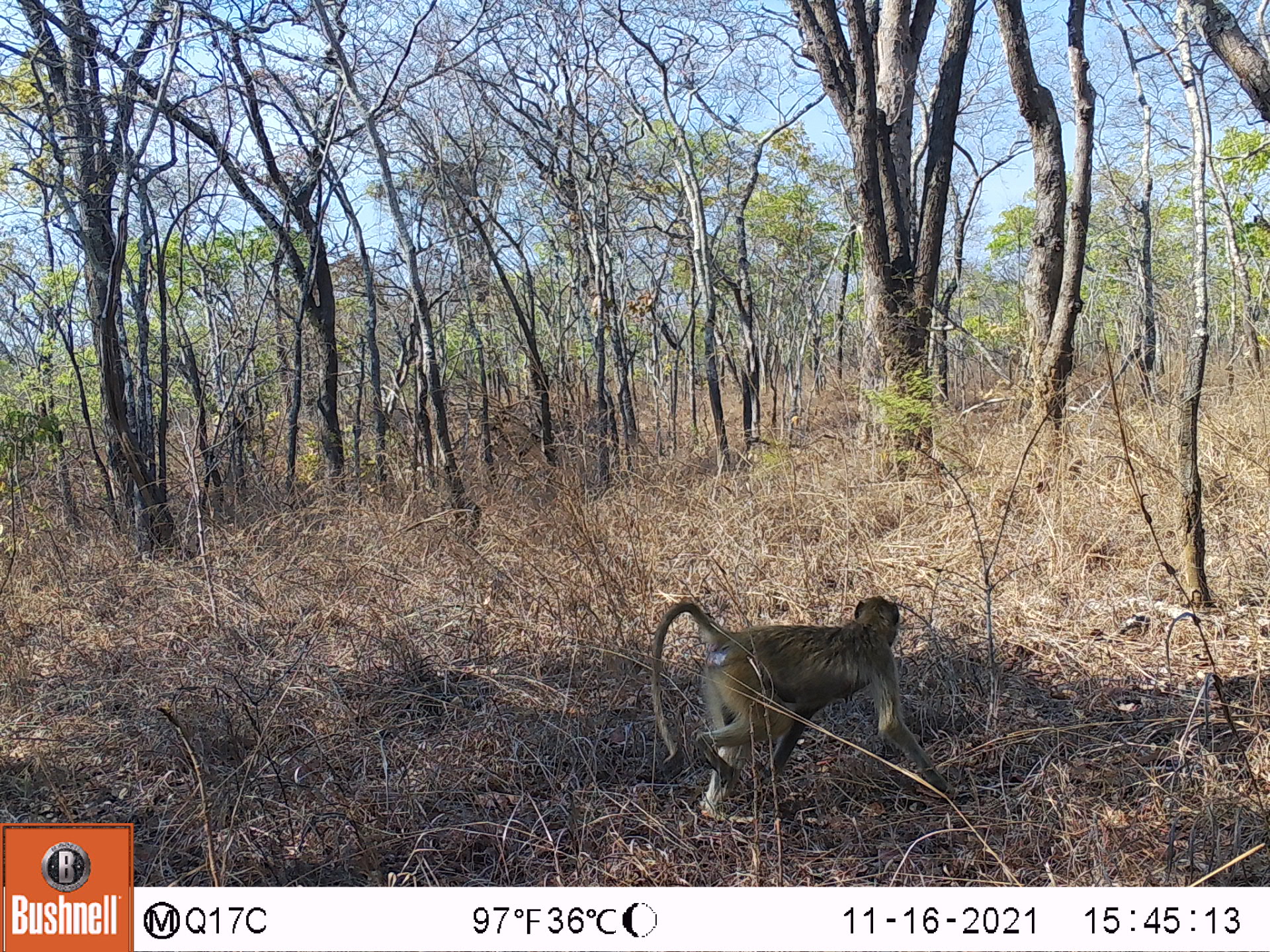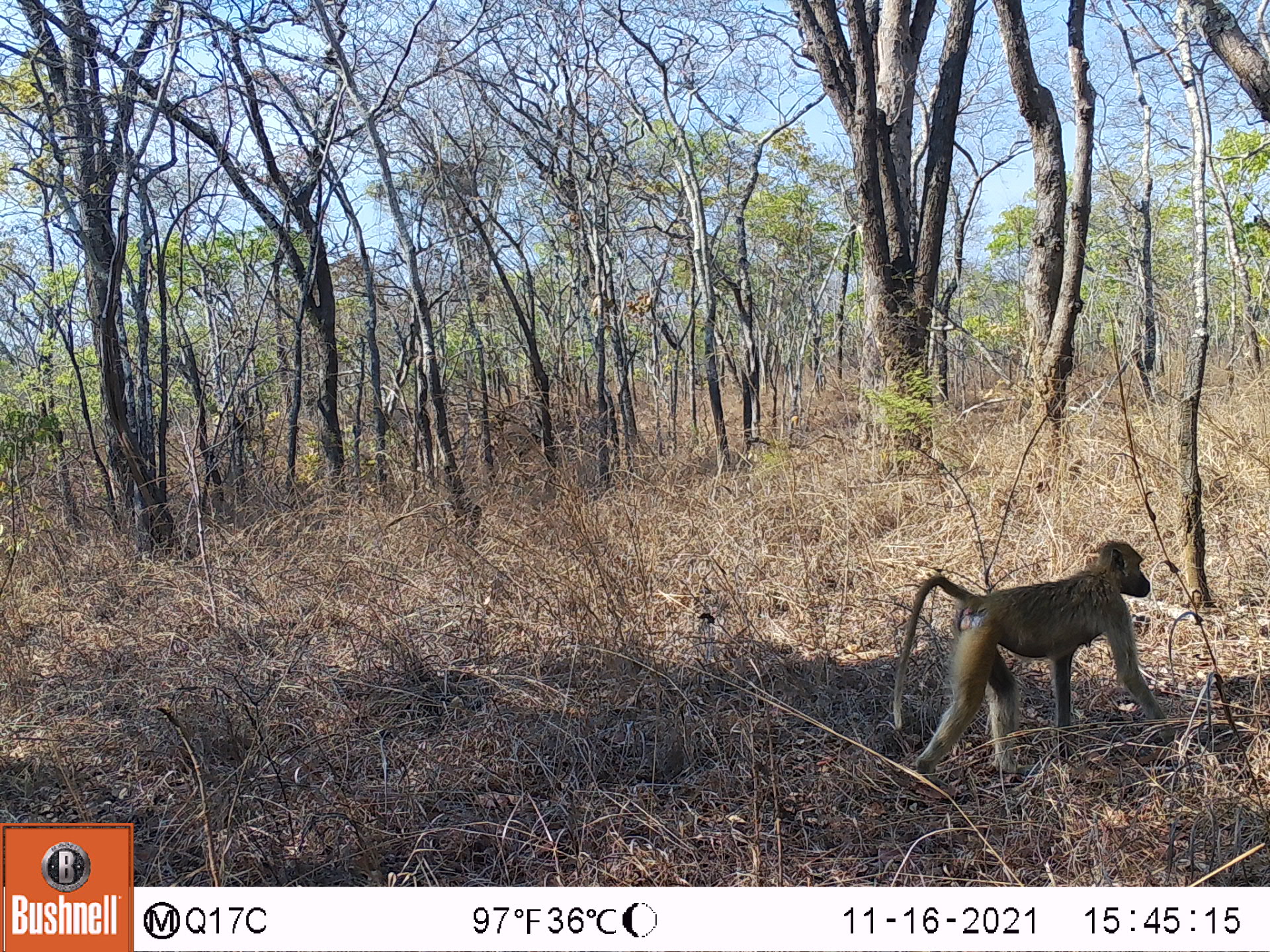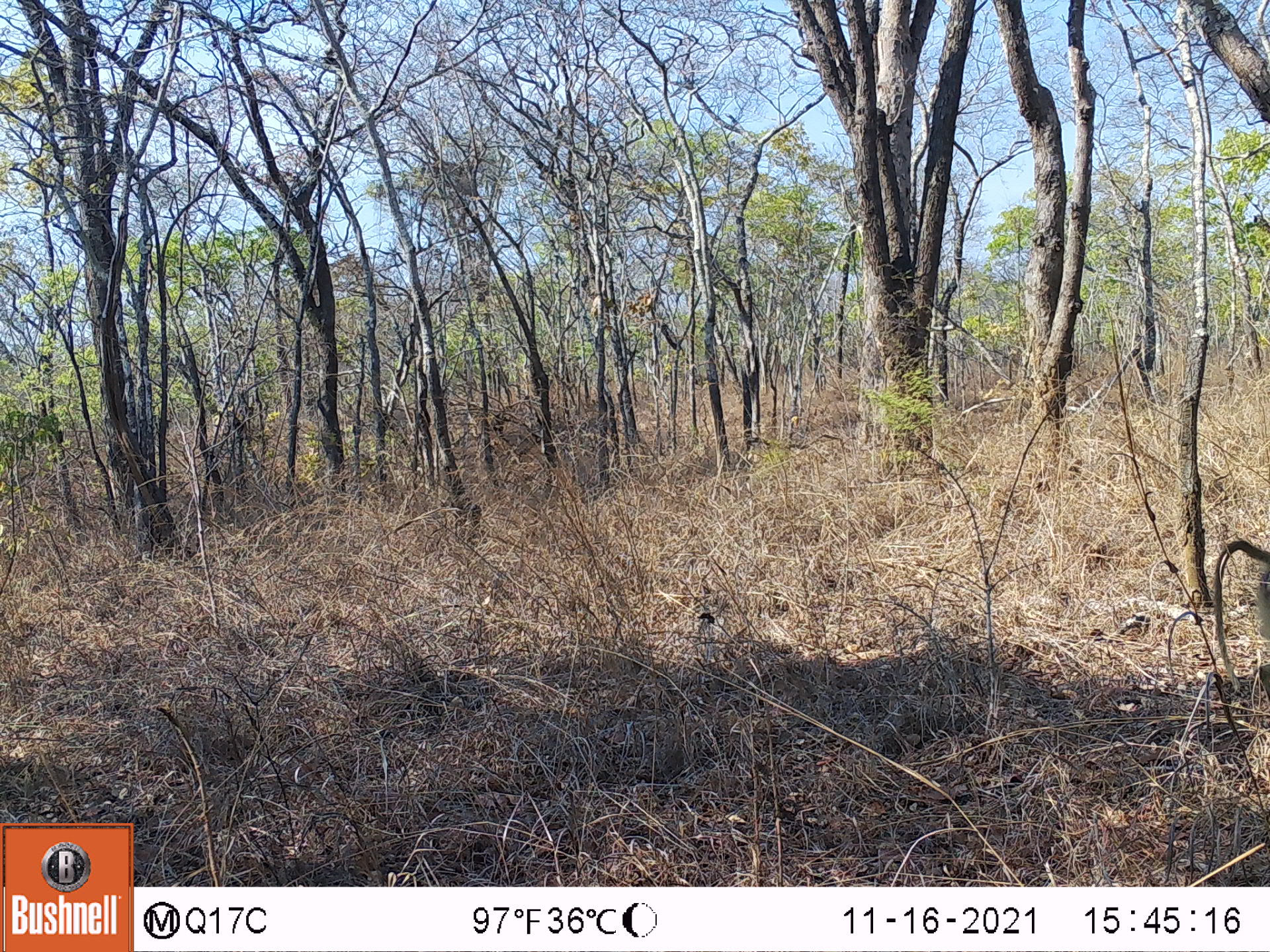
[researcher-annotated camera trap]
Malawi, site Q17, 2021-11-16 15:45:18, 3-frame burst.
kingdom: Animalia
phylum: Chordata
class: Mammalia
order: Primates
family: Cercopithecidae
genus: Papio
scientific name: Papio cynocephalus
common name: yellow baboon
Yellow baboon (Papio cynocephalus), count 1.